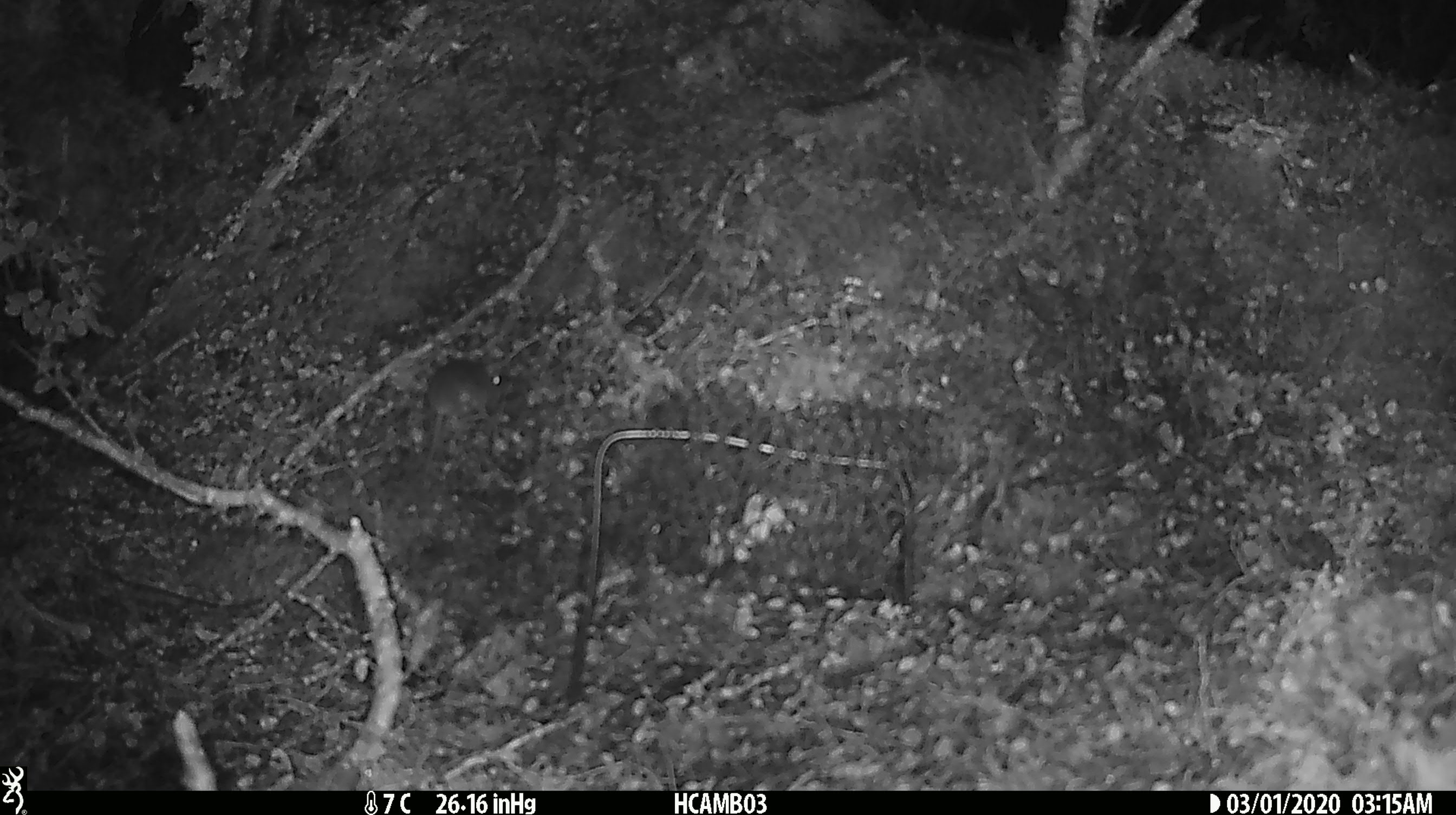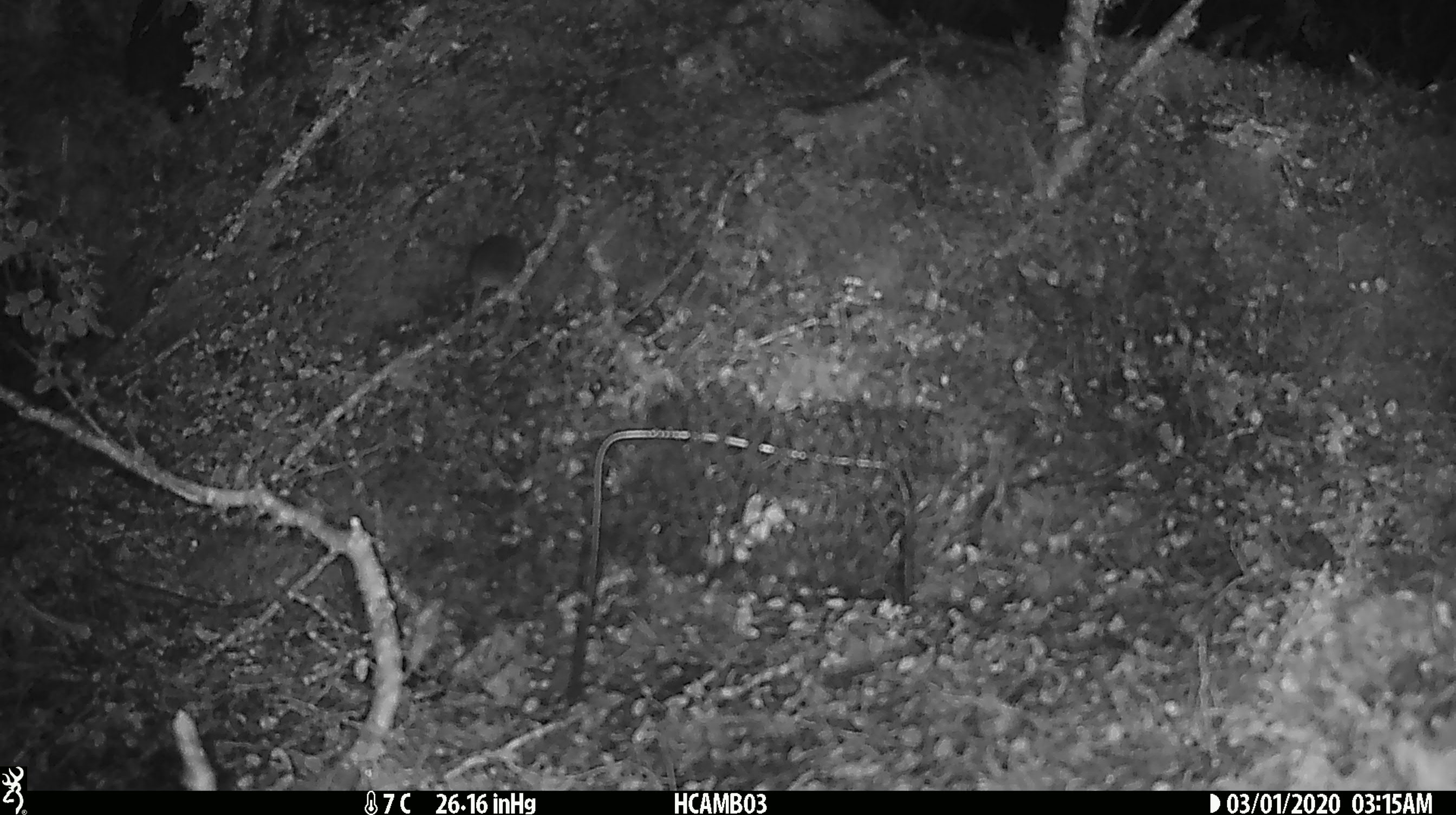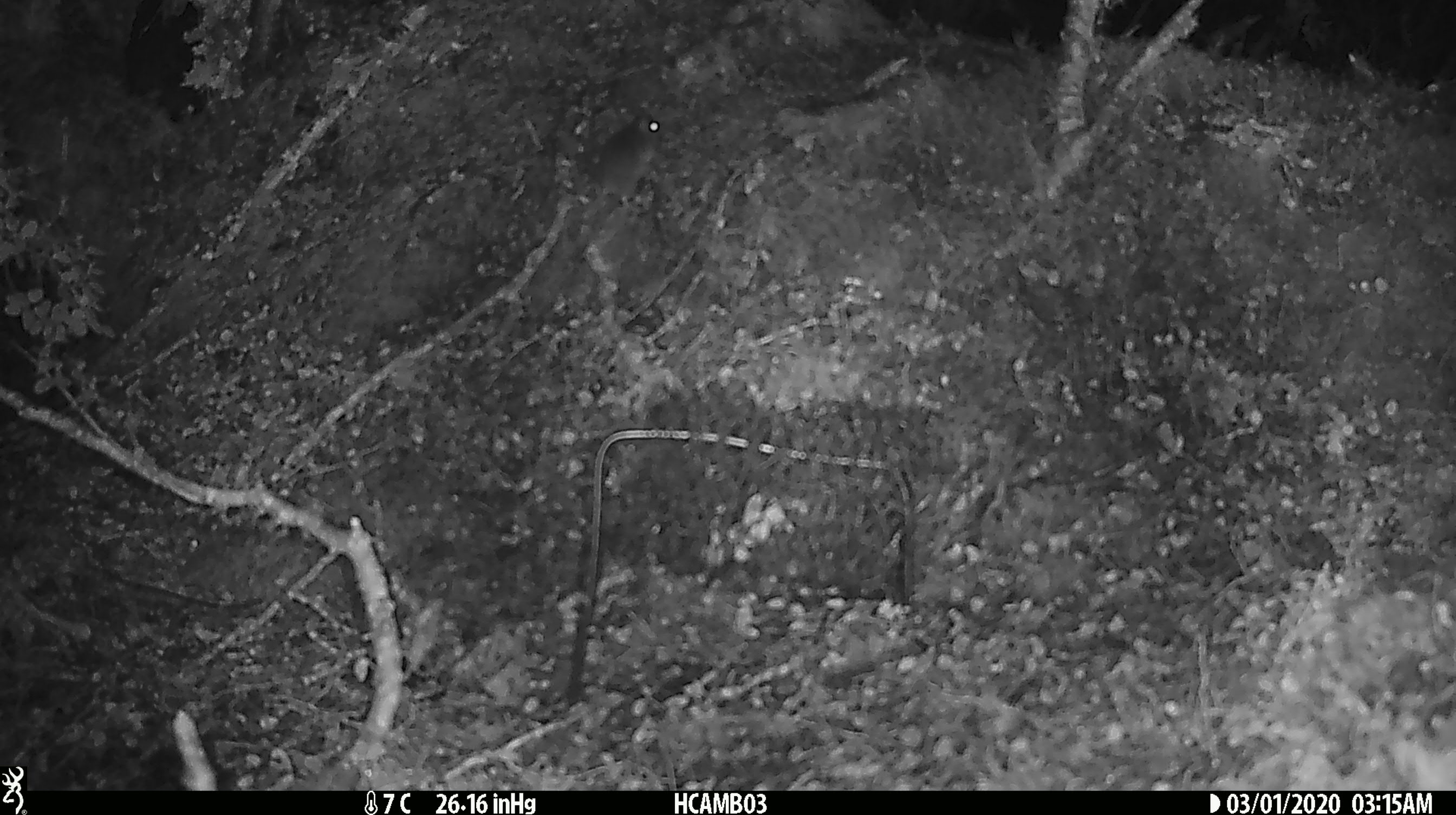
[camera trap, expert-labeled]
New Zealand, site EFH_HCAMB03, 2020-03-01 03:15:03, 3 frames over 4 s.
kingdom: Animalia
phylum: Chordata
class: Mammalia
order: Rodentia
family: Muridae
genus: Mus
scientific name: Mus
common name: mouse